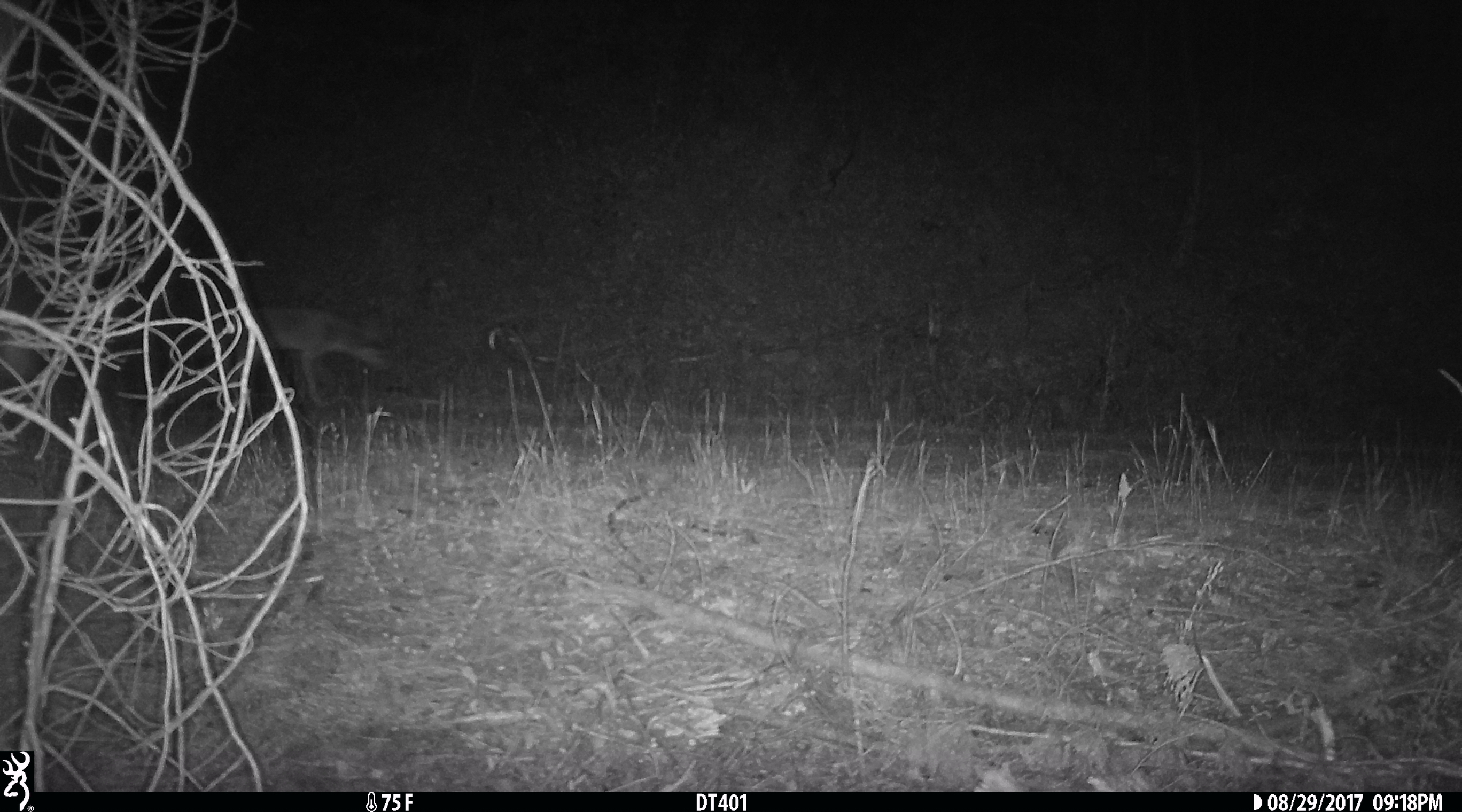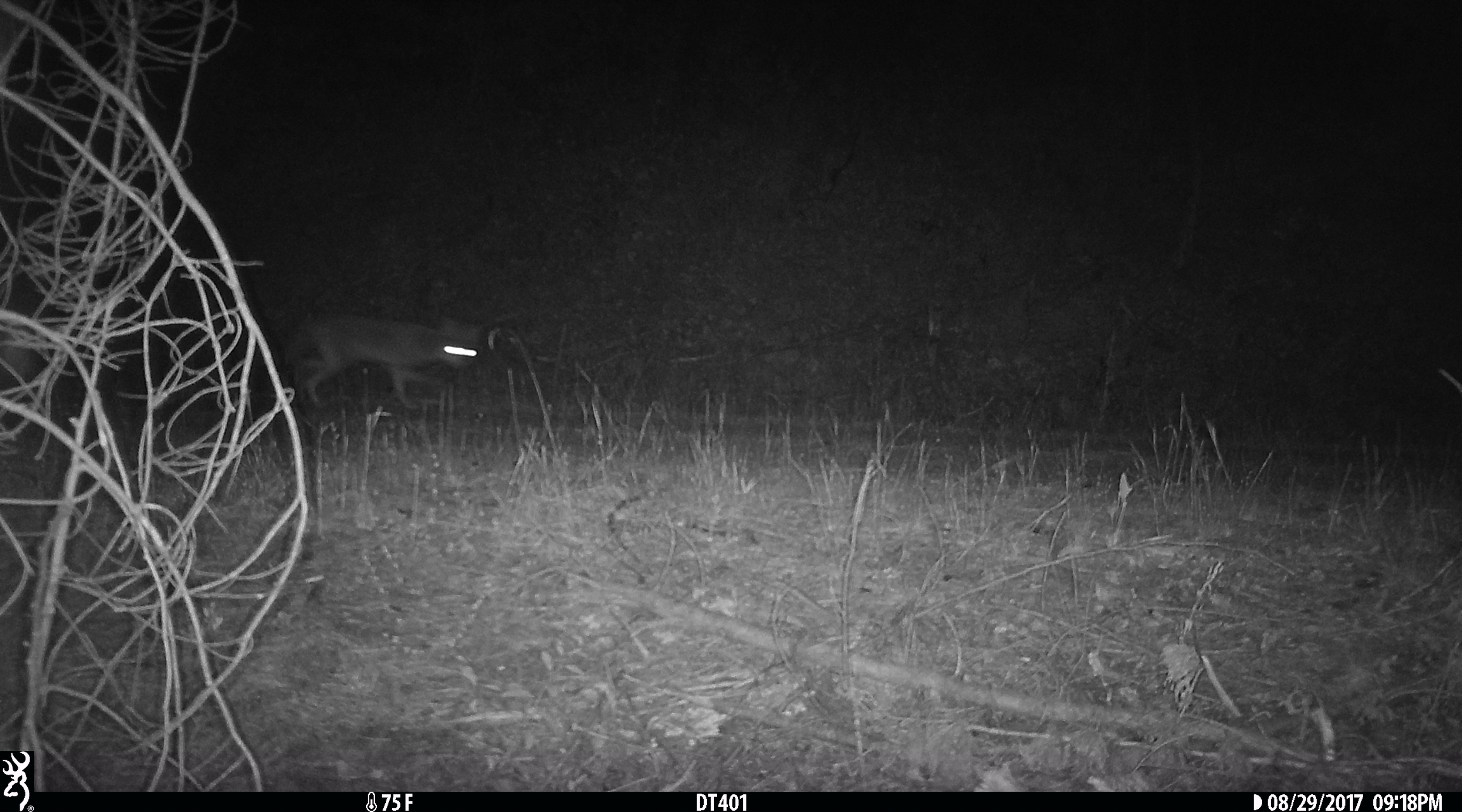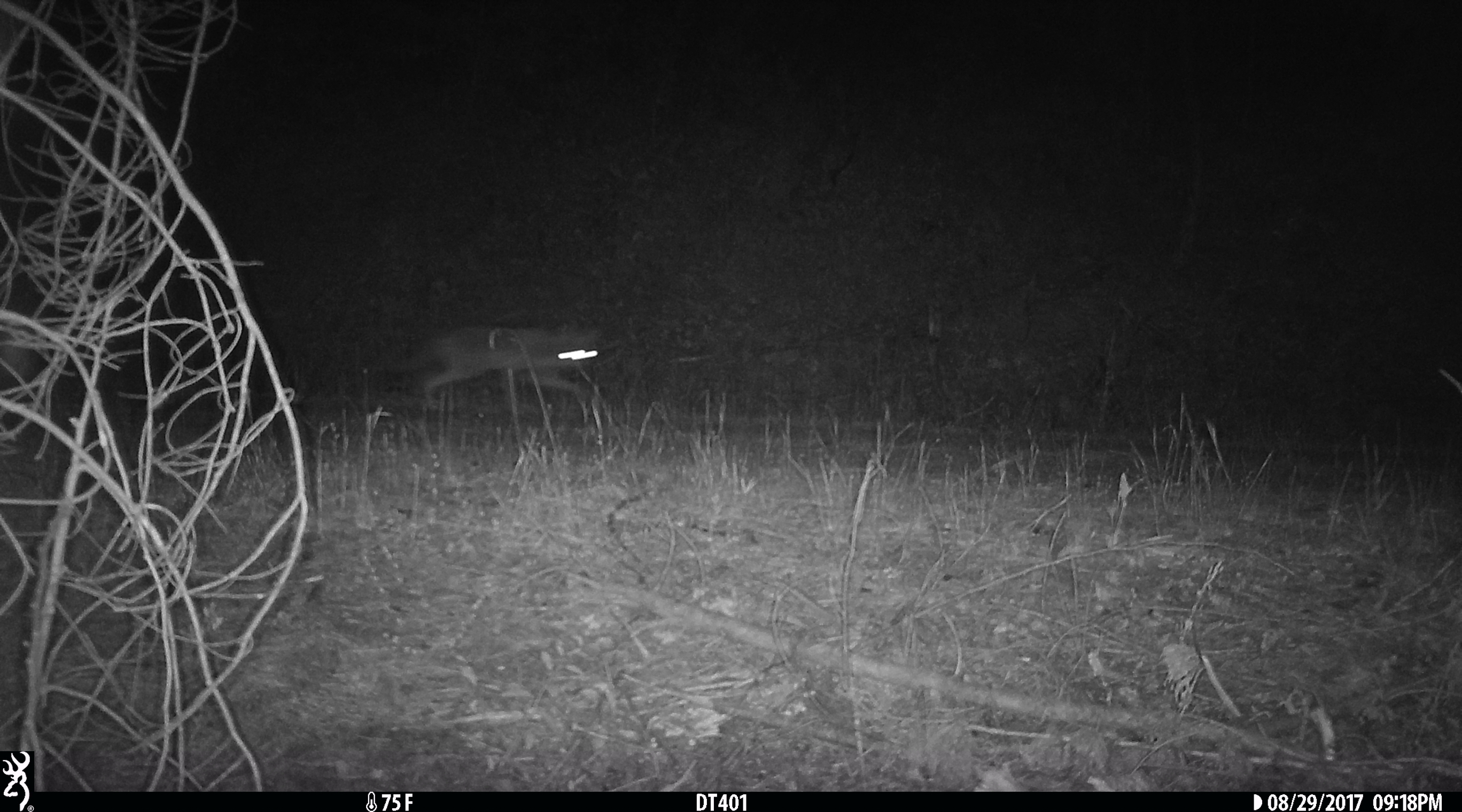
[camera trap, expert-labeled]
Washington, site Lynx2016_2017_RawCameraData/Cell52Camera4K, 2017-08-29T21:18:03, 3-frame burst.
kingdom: Animalia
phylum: Chordata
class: Mammalia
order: Carnivora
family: Canidae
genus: Canis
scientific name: Canis latrans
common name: coyote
Canis latrans (coyote). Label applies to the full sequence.